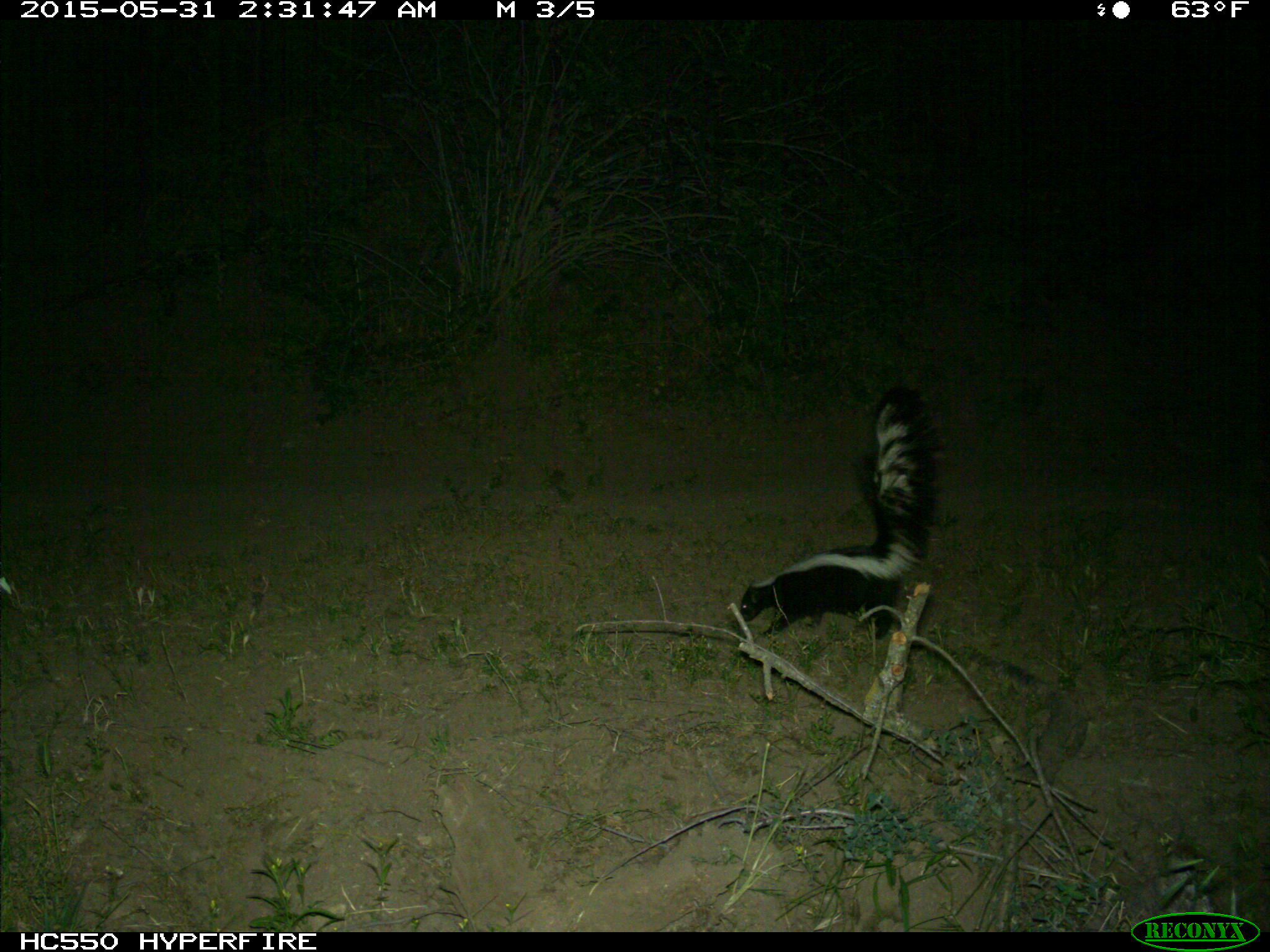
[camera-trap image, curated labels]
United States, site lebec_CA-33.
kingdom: Animalia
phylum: Chordata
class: Mammalia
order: Carnivora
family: Mephitidae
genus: Mephitis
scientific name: Mephitis mephitis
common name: striped skunk